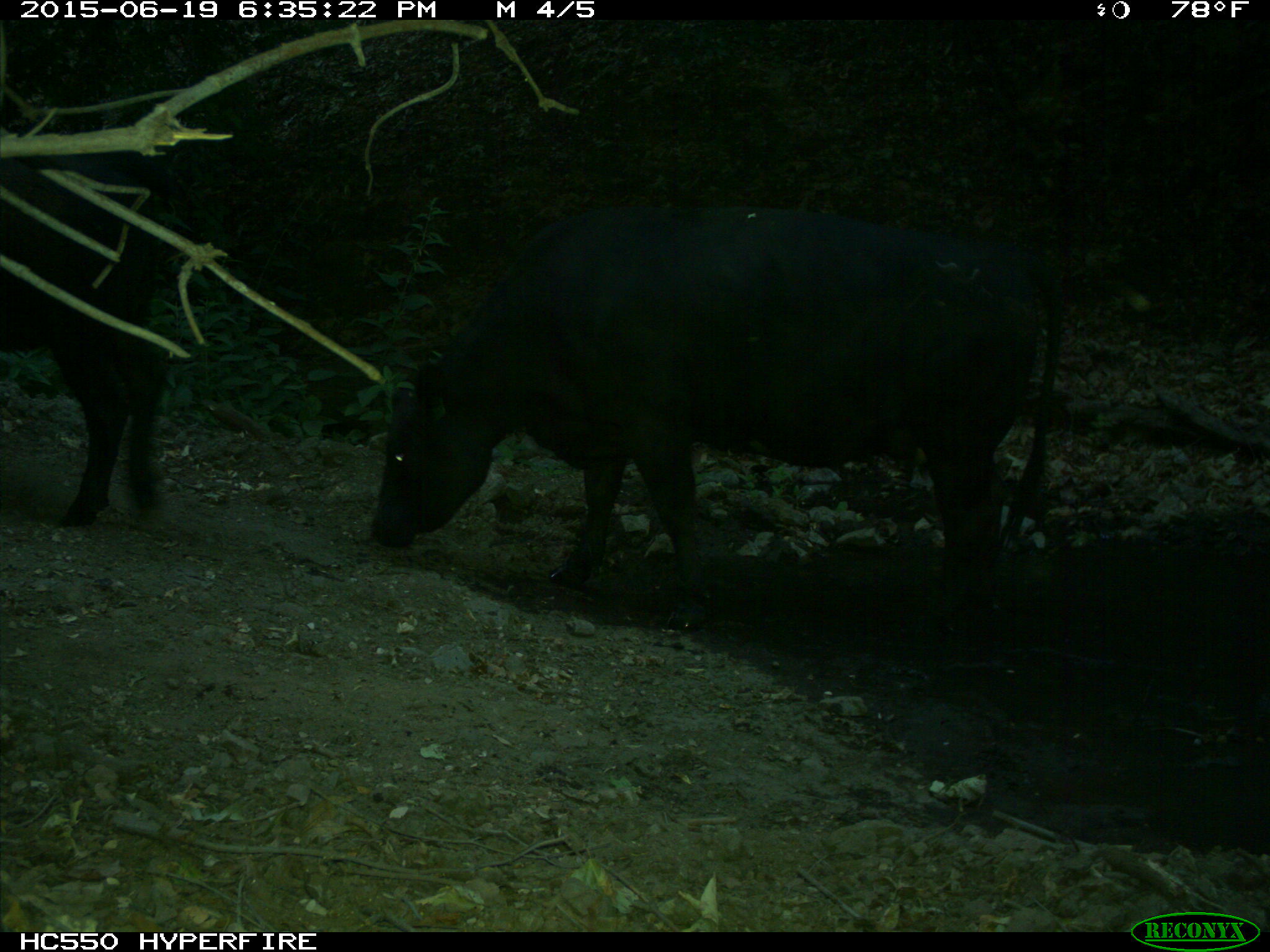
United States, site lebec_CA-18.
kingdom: Animalia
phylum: Chordata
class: Mammalia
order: Artiodactyla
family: Bovidae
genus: Bos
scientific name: Bos taurus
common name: domestic cow